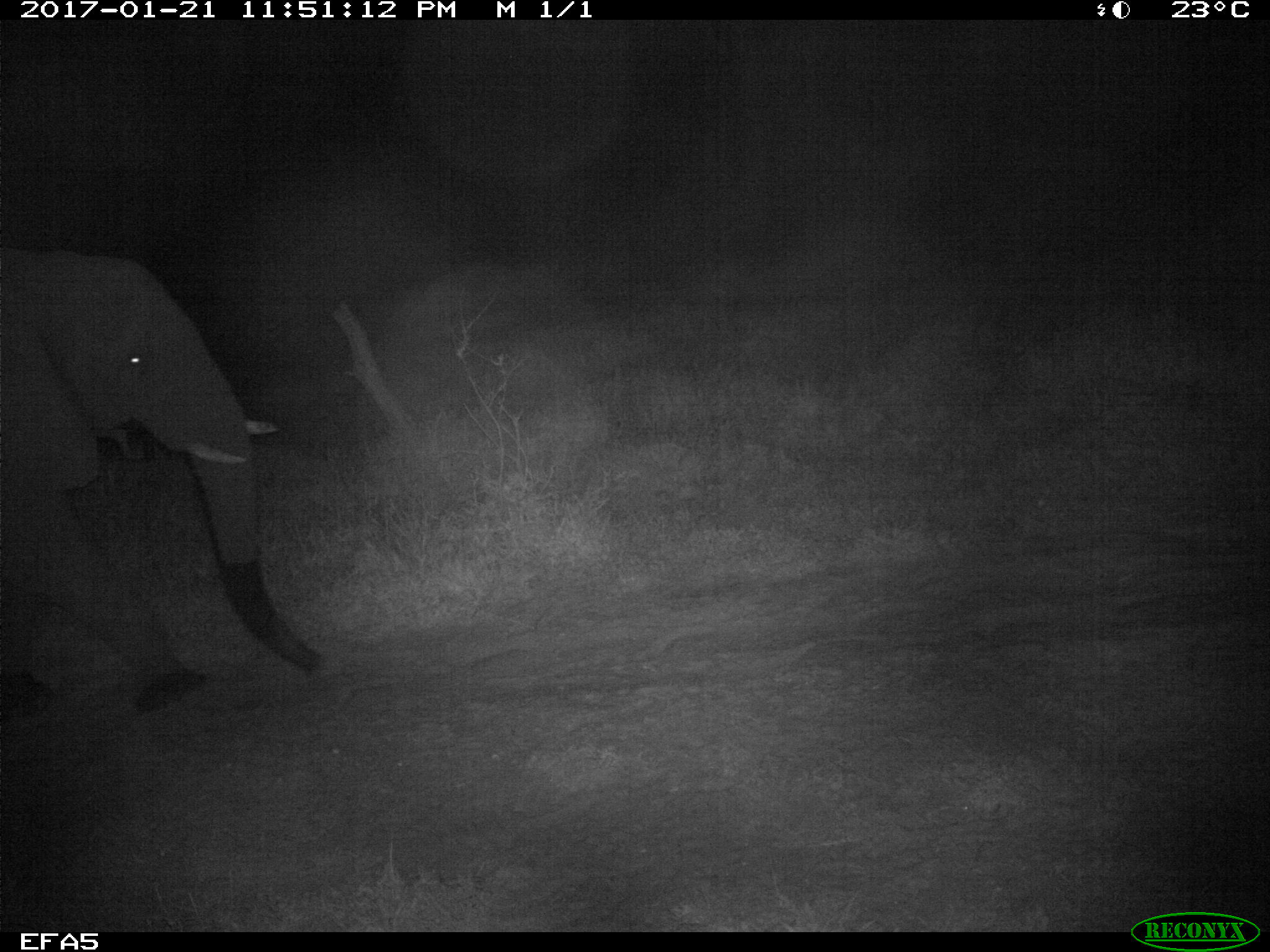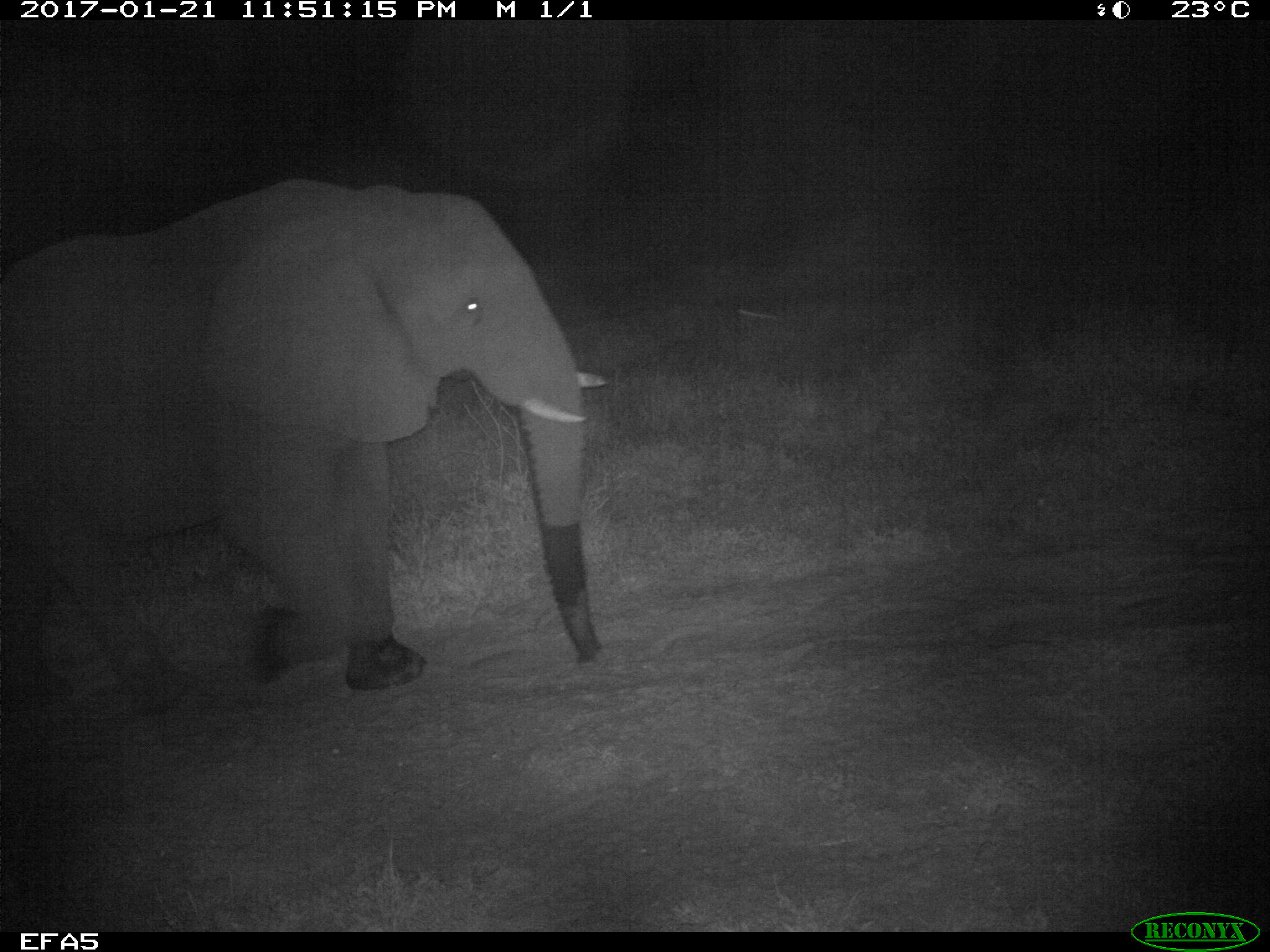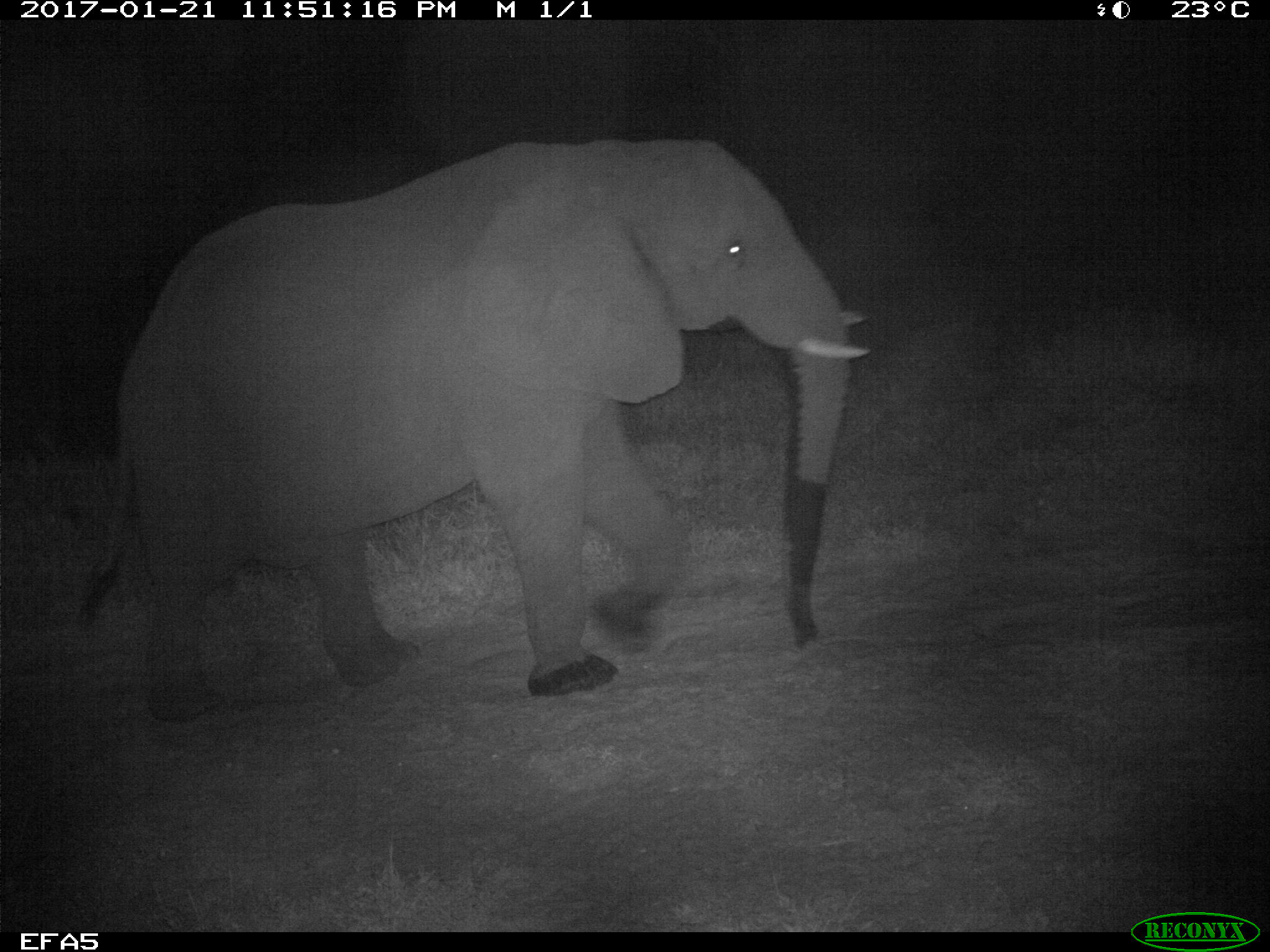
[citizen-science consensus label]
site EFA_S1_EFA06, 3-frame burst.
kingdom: Animalia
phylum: Chordata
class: Mammalia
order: Proboscidea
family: Elephantidae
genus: Loxodonta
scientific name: Loxodonta africana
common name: african bush elephant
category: elephant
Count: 1.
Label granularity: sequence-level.